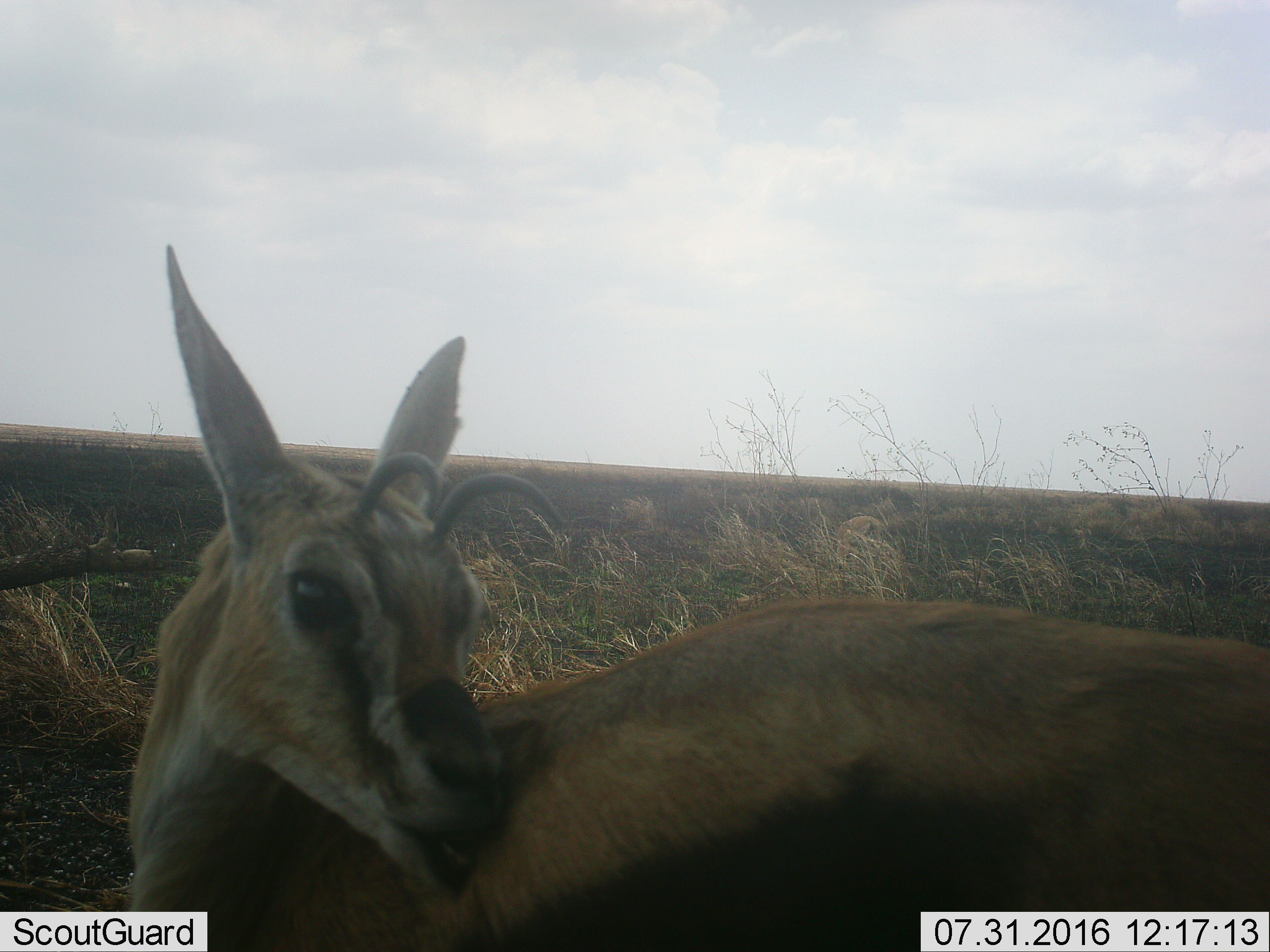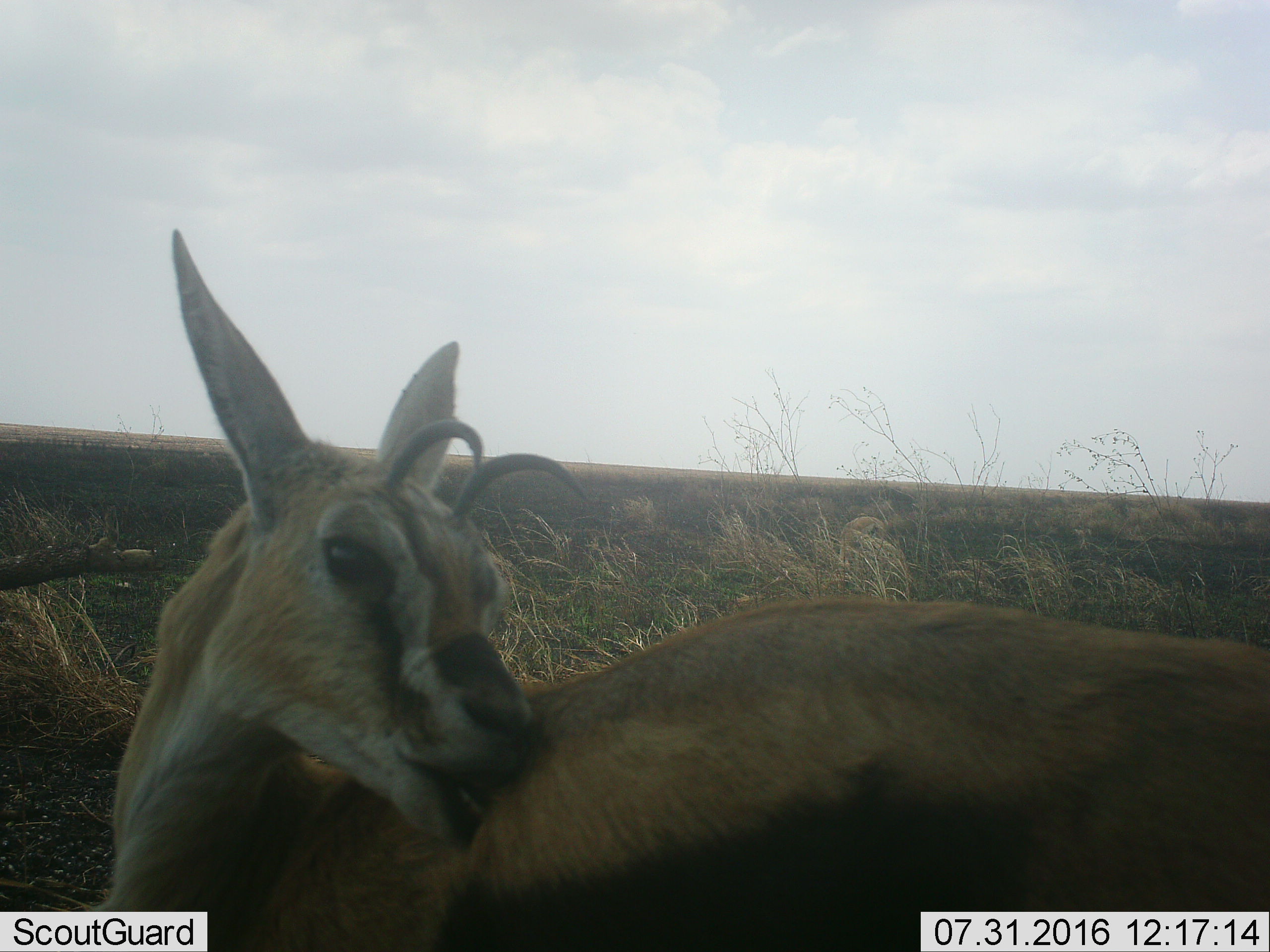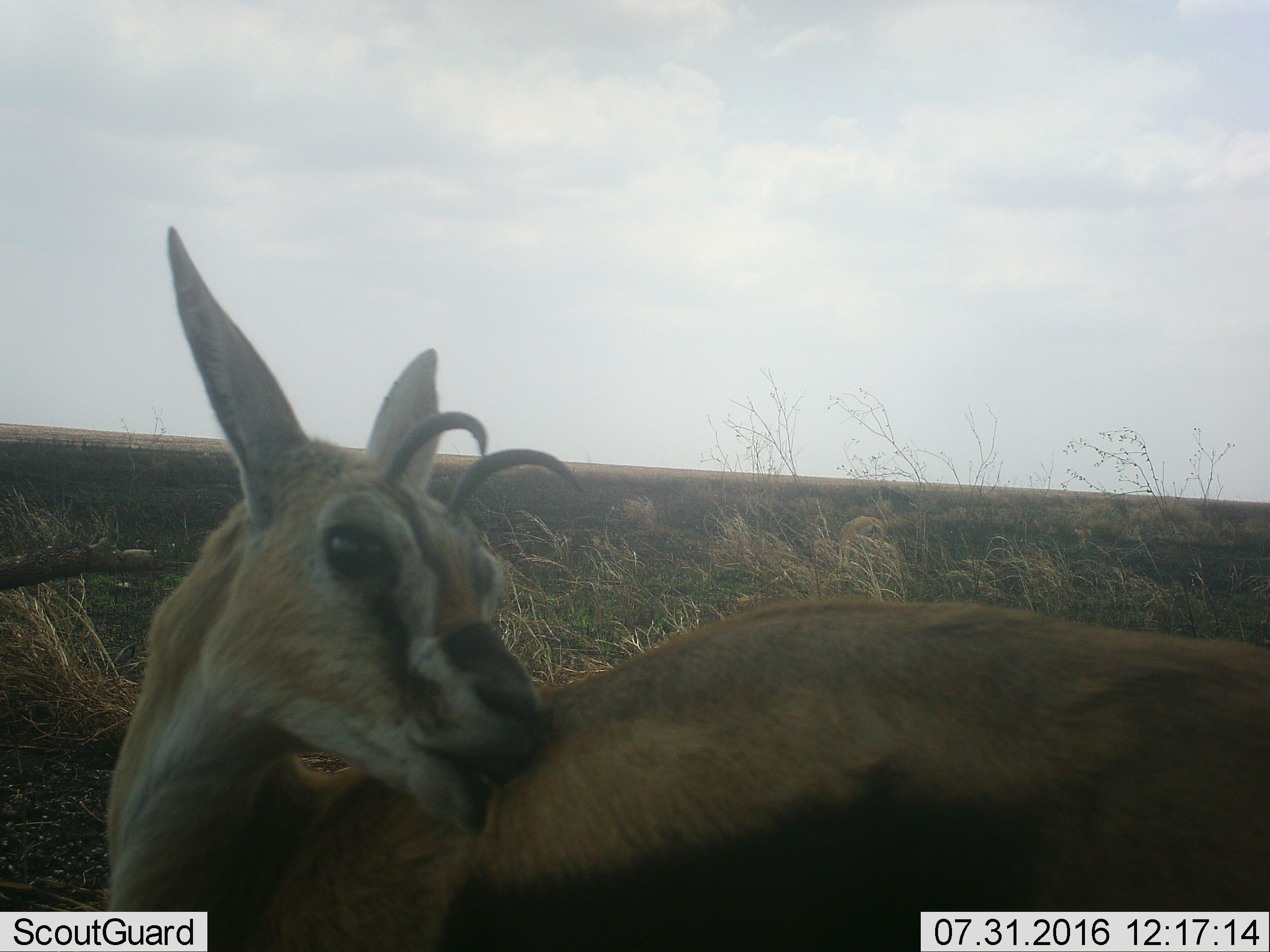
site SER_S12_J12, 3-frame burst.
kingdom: Animalia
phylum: Chordata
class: Mammalia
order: Artiodactyla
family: Bovidae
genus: Eudorcas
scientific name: Eudorcas thomsonii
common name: thomson's gazelle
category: gazellethomsons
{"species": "gazellethomsons (thomson's gazelle) (Eudorcas thomsonii)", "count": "1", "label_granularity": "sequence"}